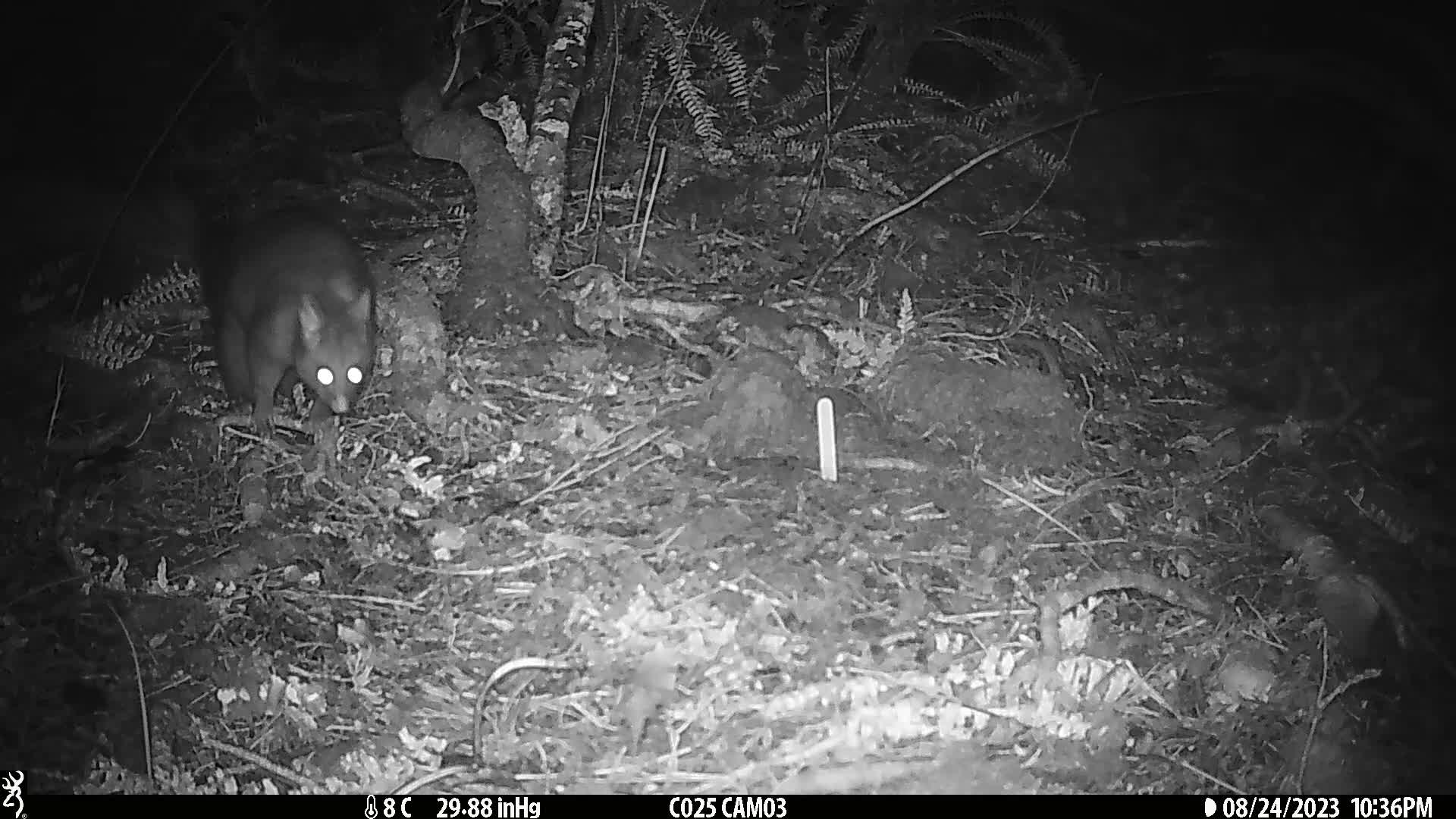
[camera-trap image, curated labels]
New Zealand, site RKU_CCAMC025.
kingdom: Animalia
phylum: Chordata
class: Mammalia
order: Diprotodontia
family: Phalangeridae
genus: Trichosurus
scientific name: Trichosurus vulpecula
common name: common brushtail possum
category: possum